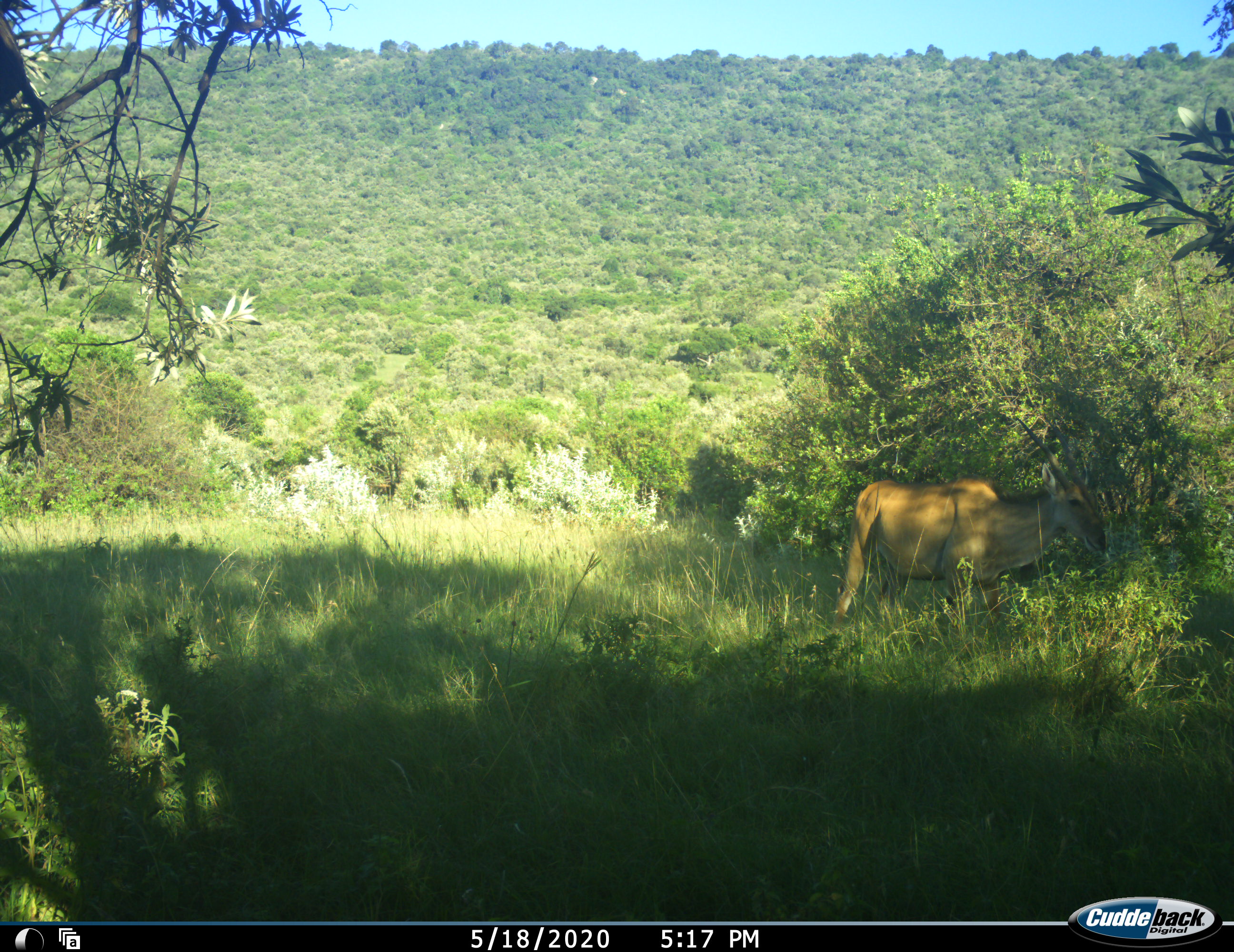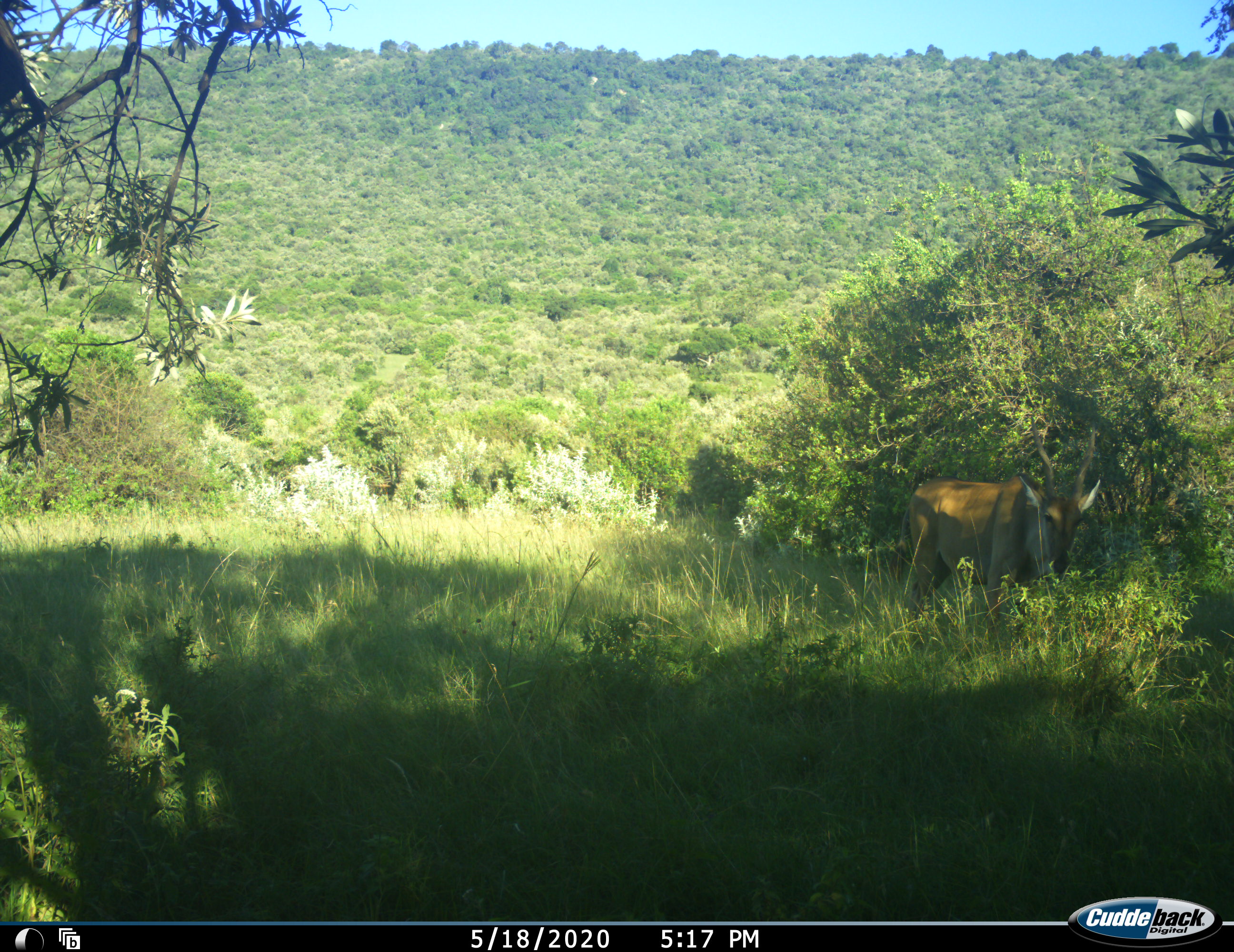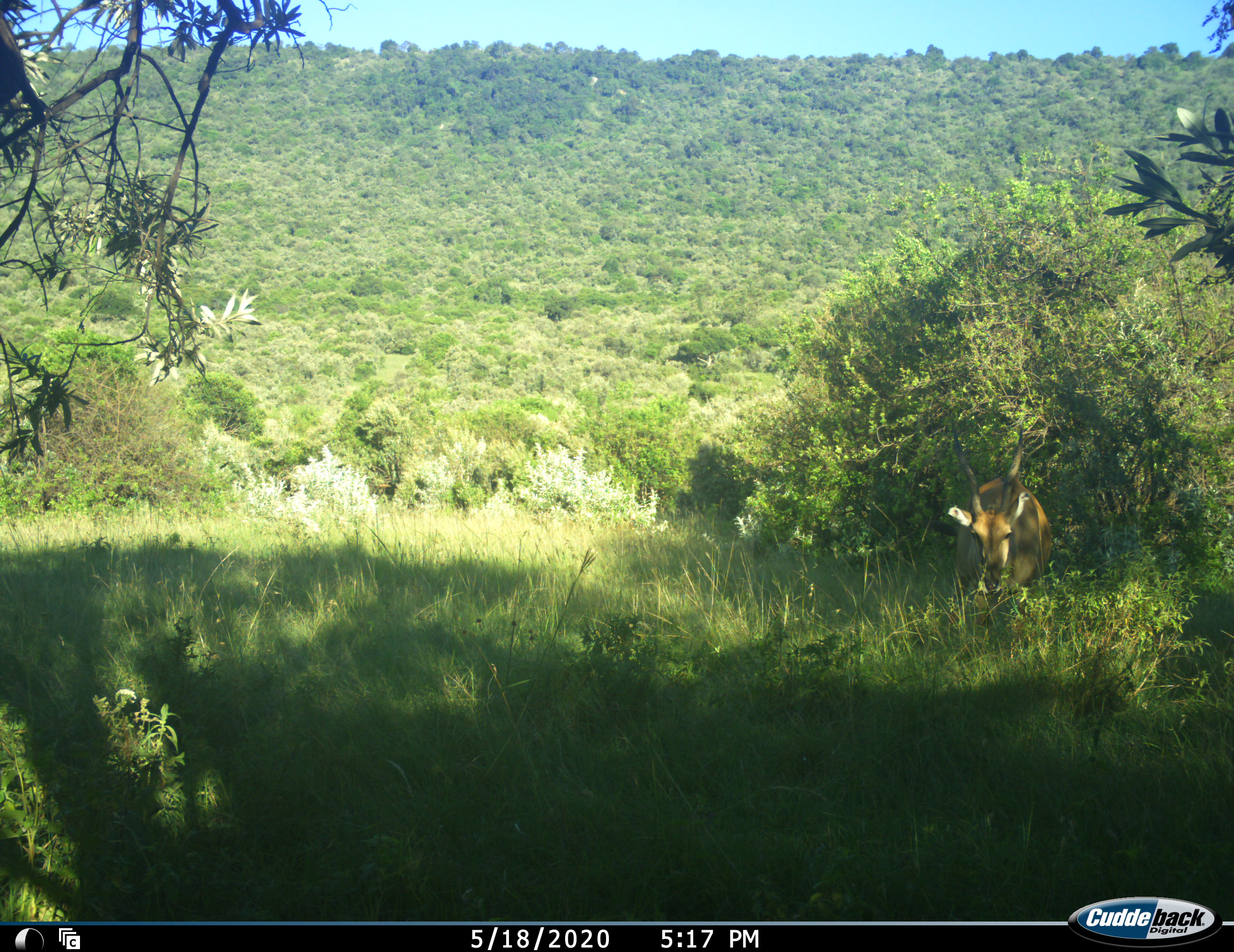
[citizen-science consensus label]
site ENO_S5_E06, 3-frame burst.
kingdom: Animalia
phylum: Chordata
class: Mammalia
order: Artiodactyla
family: Bovidae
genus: Tragelaphus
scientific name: Tragelaphus oryx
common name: eland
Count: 1.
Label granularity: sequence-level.